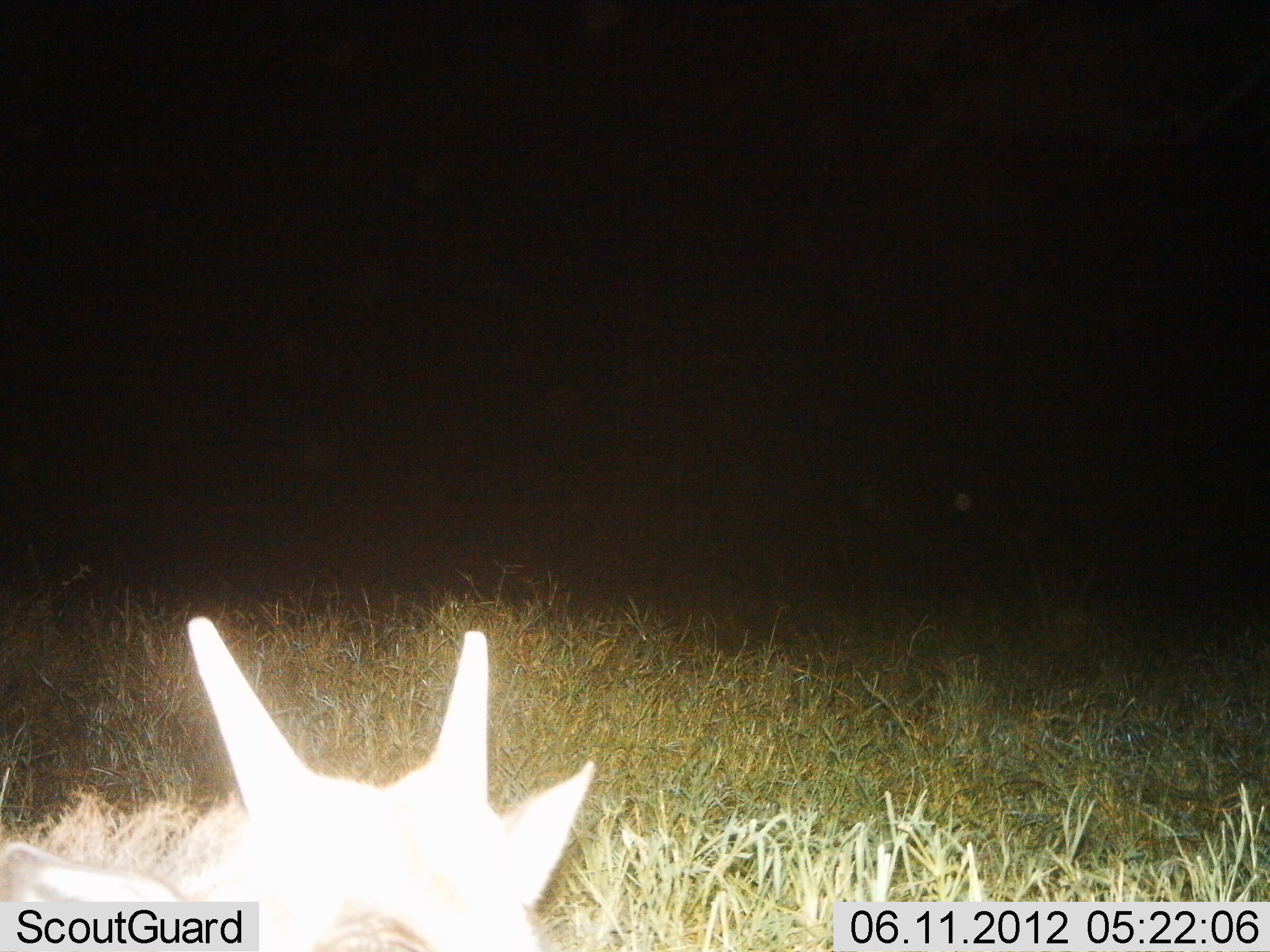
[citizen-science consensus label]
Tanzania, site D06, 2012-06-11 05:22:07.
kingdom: Animalia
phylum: Chordata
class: Mammalia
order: Artiodactyla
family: Bovidae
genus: Connochaetes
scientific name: Connochaetes taurinus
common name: blue wildebeest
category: wildebeest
Wildebeest (blue wildebeest) (Connochaetes taurinus), count 1. Behavior (volunteer vote fractions): standing 0%, resting 83%, moving 17%, interacting 0%. Young present (vote fraction): 67%. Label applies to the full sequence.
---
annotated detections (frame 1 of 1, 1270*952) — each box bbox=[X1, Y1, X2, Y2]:
animal: bbox=[0, 615, 595, 951]